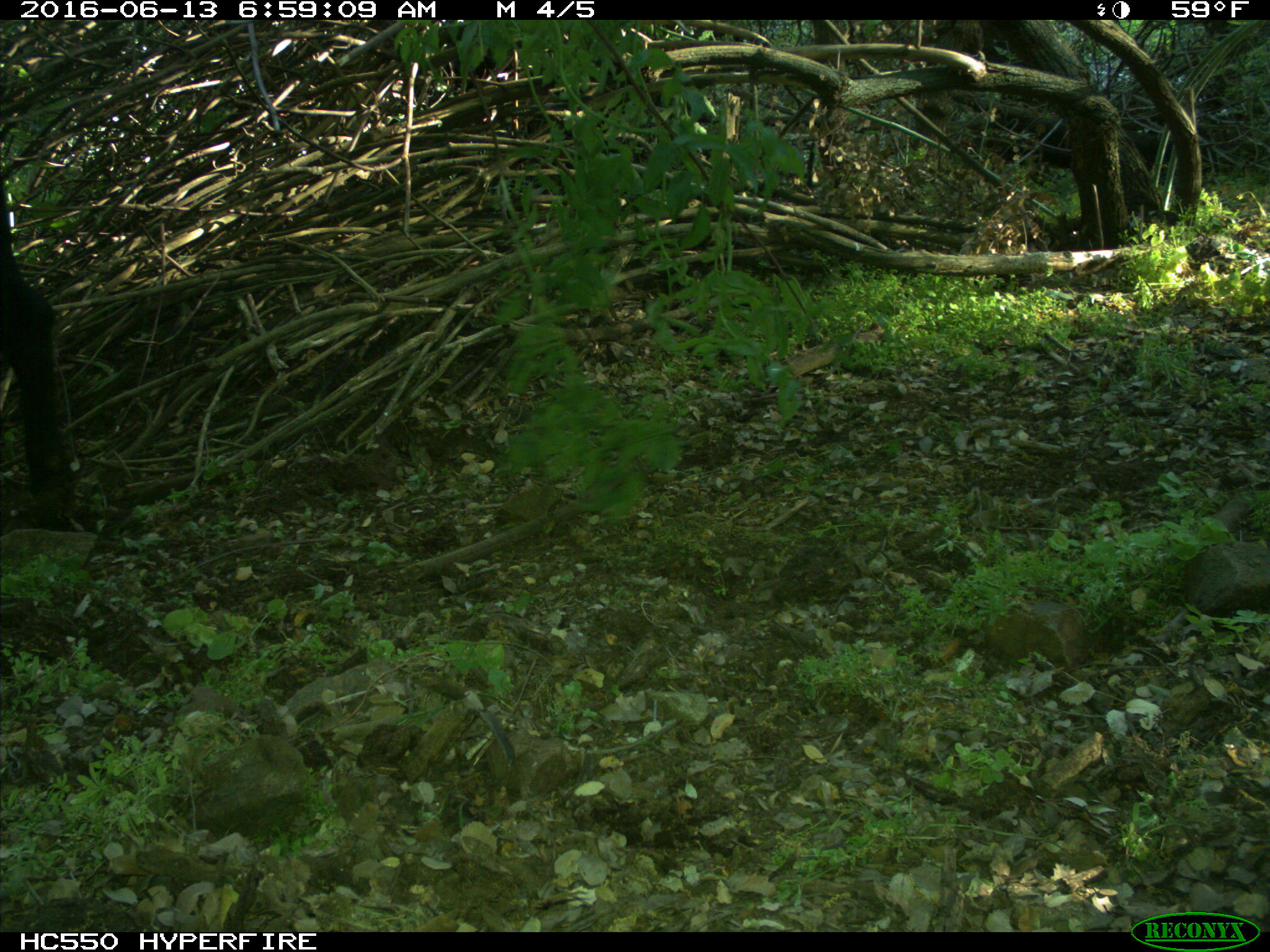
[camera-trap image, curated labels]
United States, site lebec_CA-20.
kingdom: Animalia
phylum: Chordata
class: Mammalia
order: Artiodactyla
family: Bovidae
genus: Bos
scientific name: Bos taurus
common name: domestic cow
Bos taurus (domestic cow).